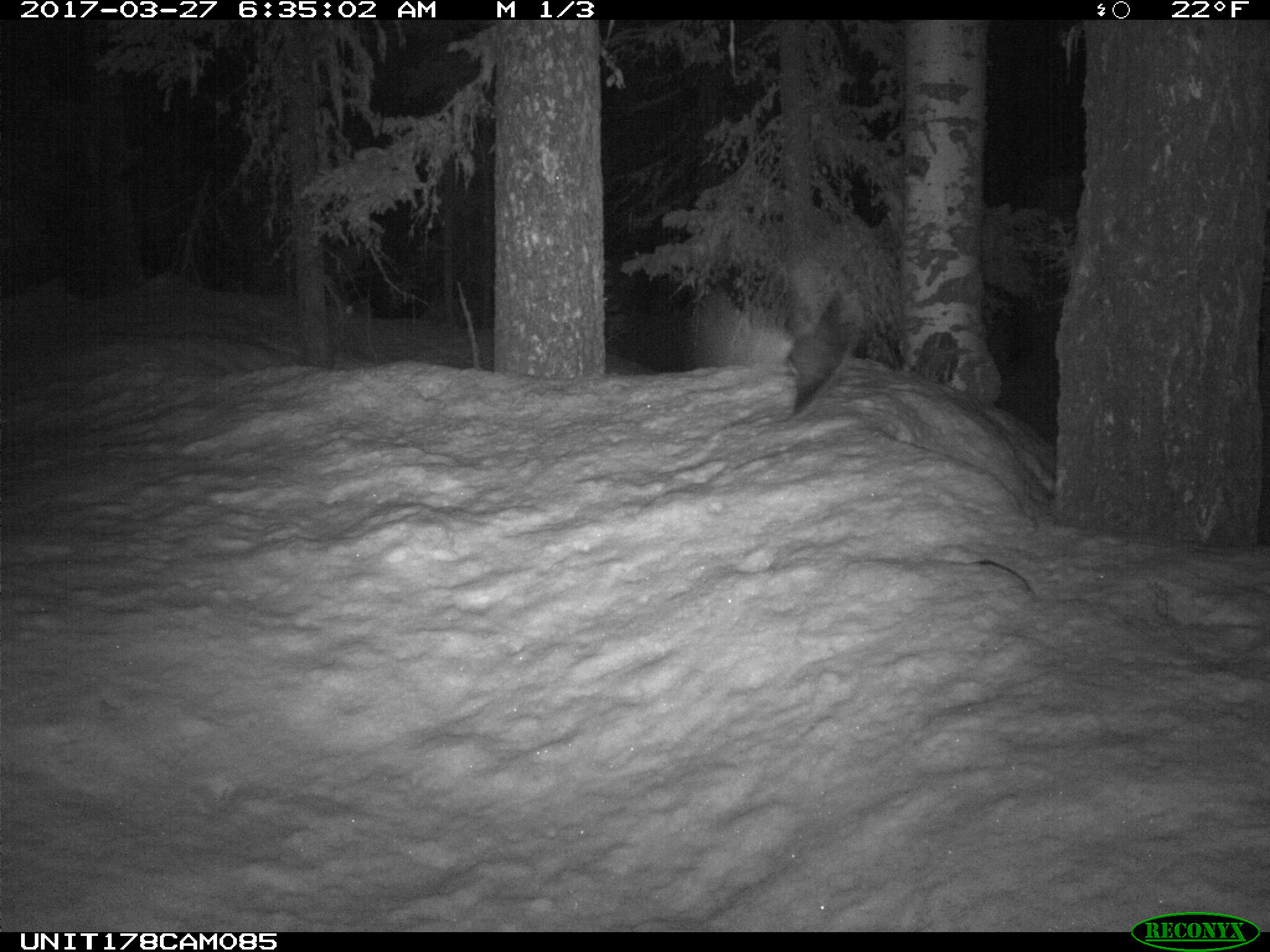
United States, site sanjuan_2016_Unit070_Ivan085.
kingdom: Animalia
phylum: Chordata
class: Aves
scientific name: Aves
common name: birds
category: unidentified bird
Unidentified bird (birds) (Aves).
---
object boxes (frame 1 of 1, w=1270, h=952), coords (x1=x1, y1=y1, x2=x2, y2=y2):
animal: (x1=786, y1=289, x2=859, y2=429)